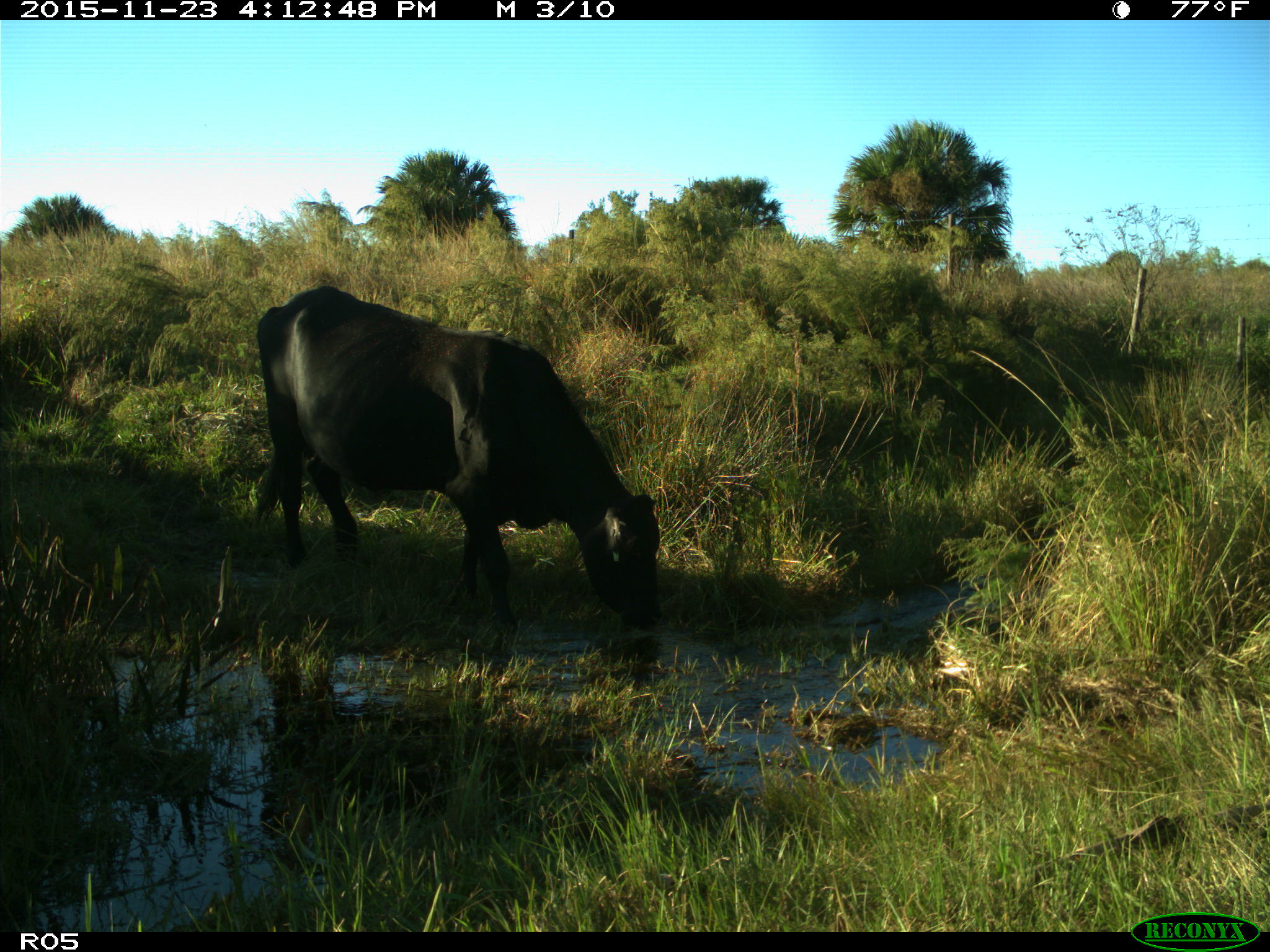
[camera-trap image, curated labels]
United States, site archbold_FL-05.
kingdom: Animalia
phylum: Chordata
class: Mammalia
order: Artiodactyla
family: Bovidae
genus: Bos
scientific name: Bos taurus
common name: domestic cow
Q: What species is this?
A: Bos taurus (domestic cow).